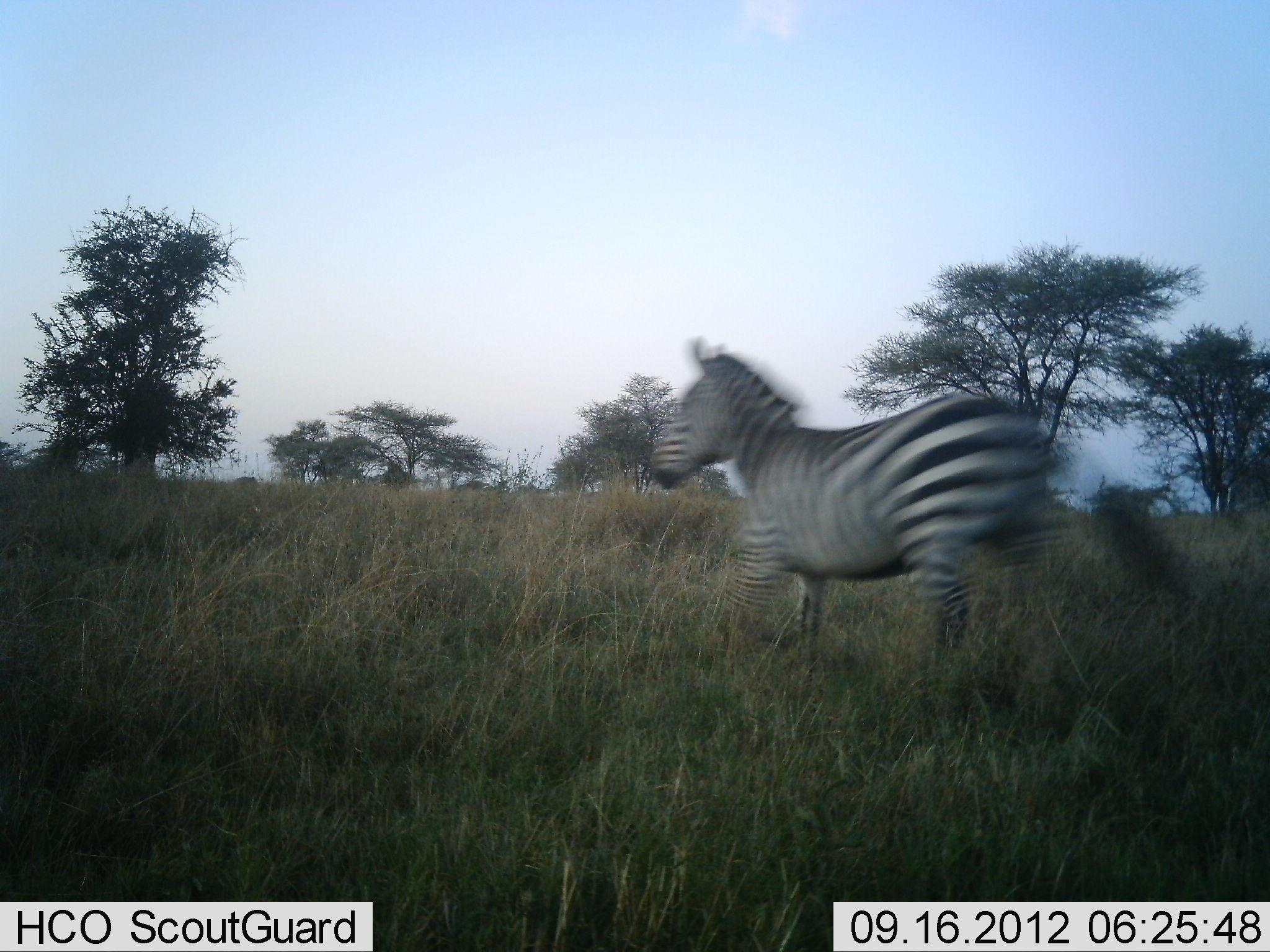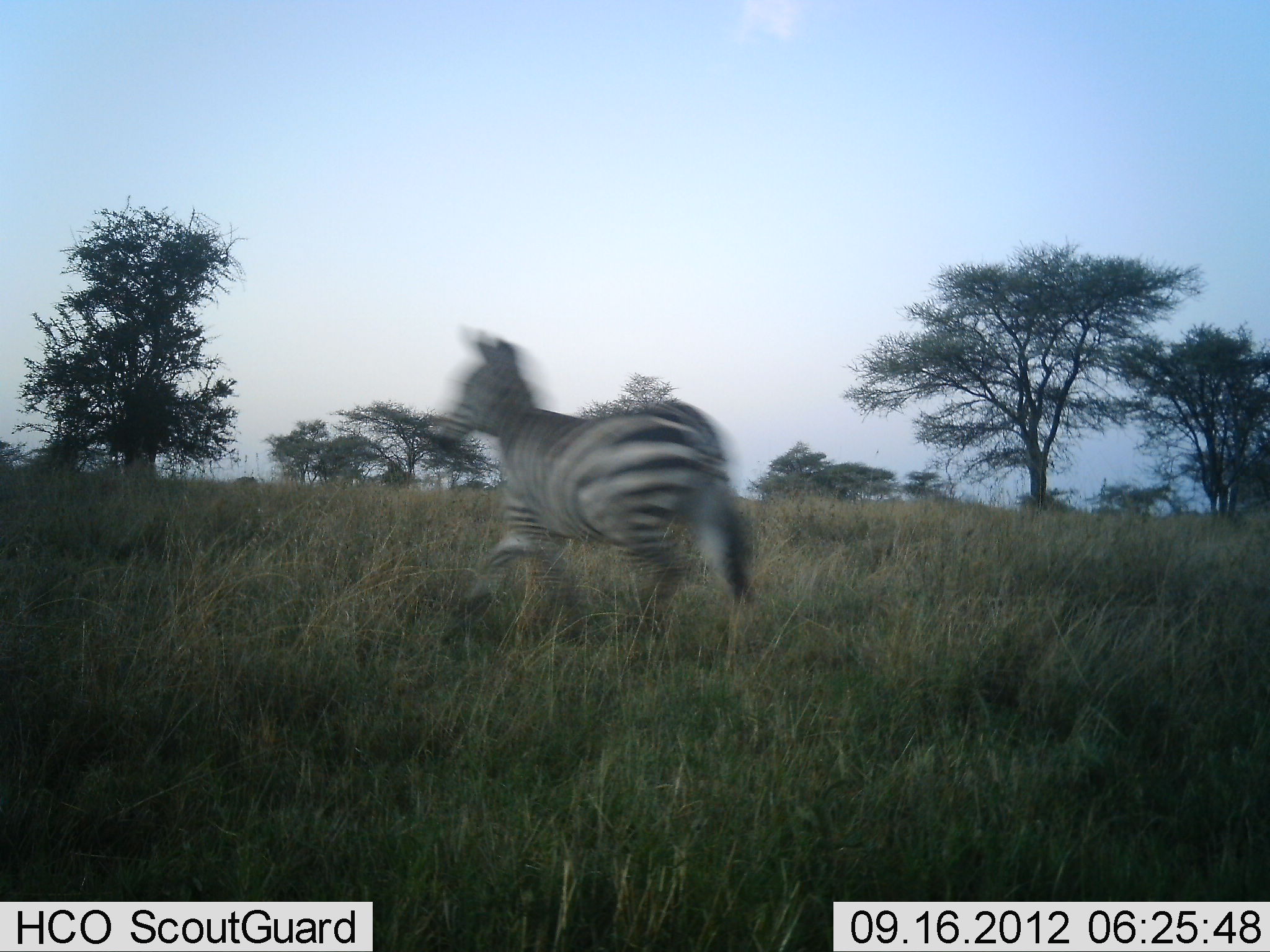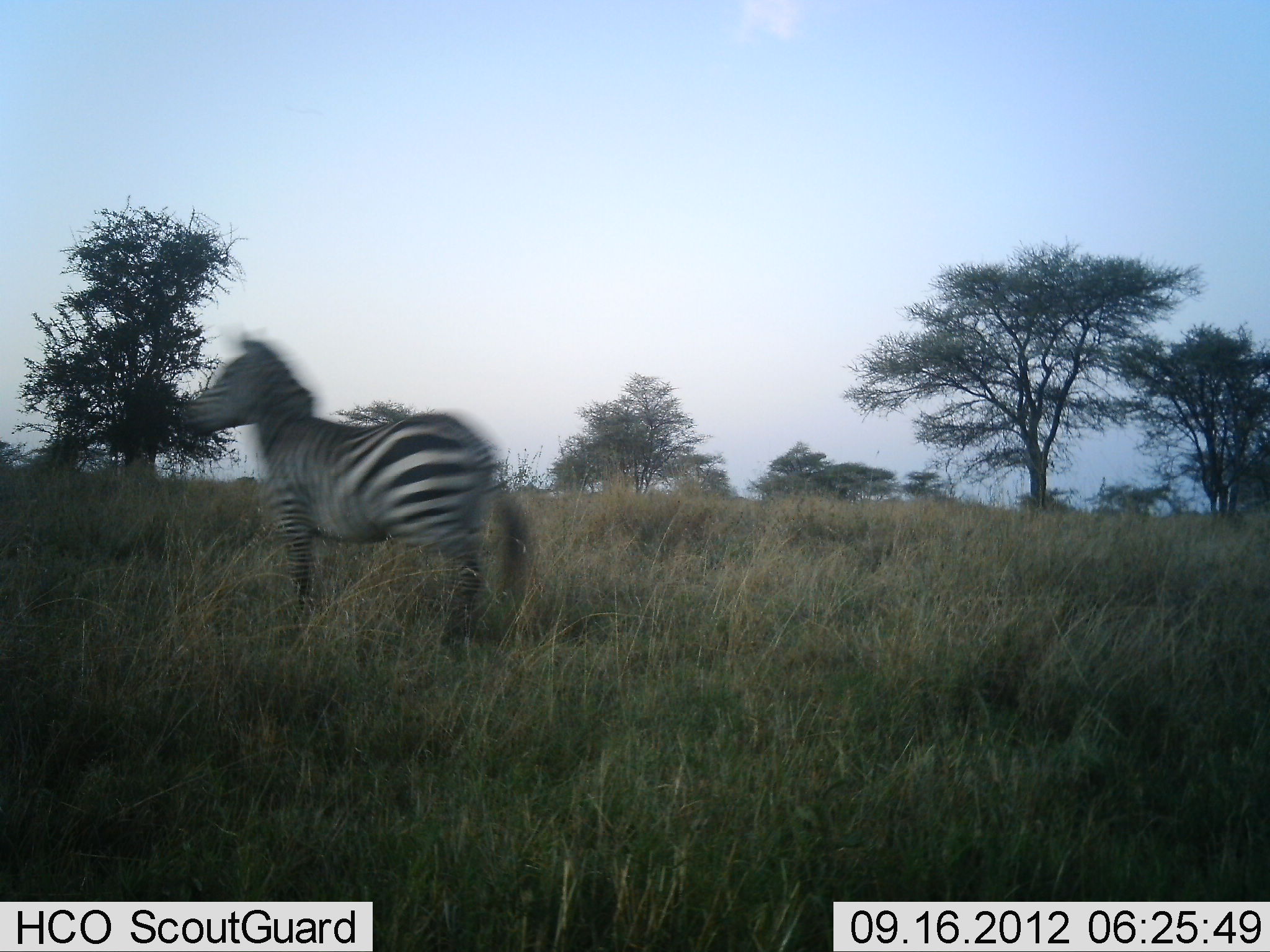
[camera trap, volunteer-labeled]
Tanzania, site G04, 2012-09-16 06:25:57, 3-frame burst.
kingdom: Animalia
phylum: Chordata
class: Mammalia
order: Perissodactyla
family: Equidae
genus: Equus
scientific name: Equus quagga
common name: plains zebra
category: zebra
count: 1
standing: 10%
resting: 0%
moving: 100%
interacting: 0%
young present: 0%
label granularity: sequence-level